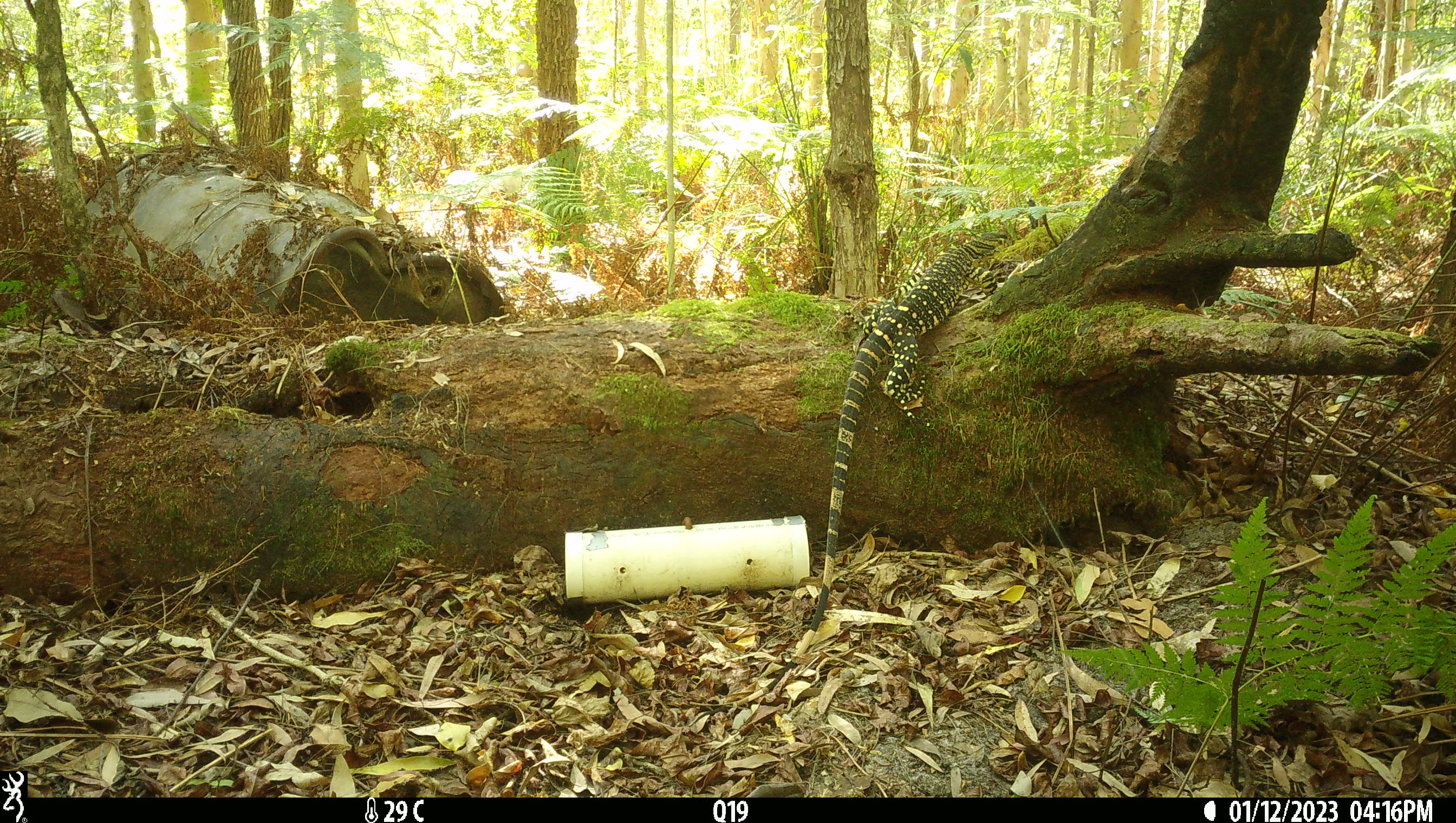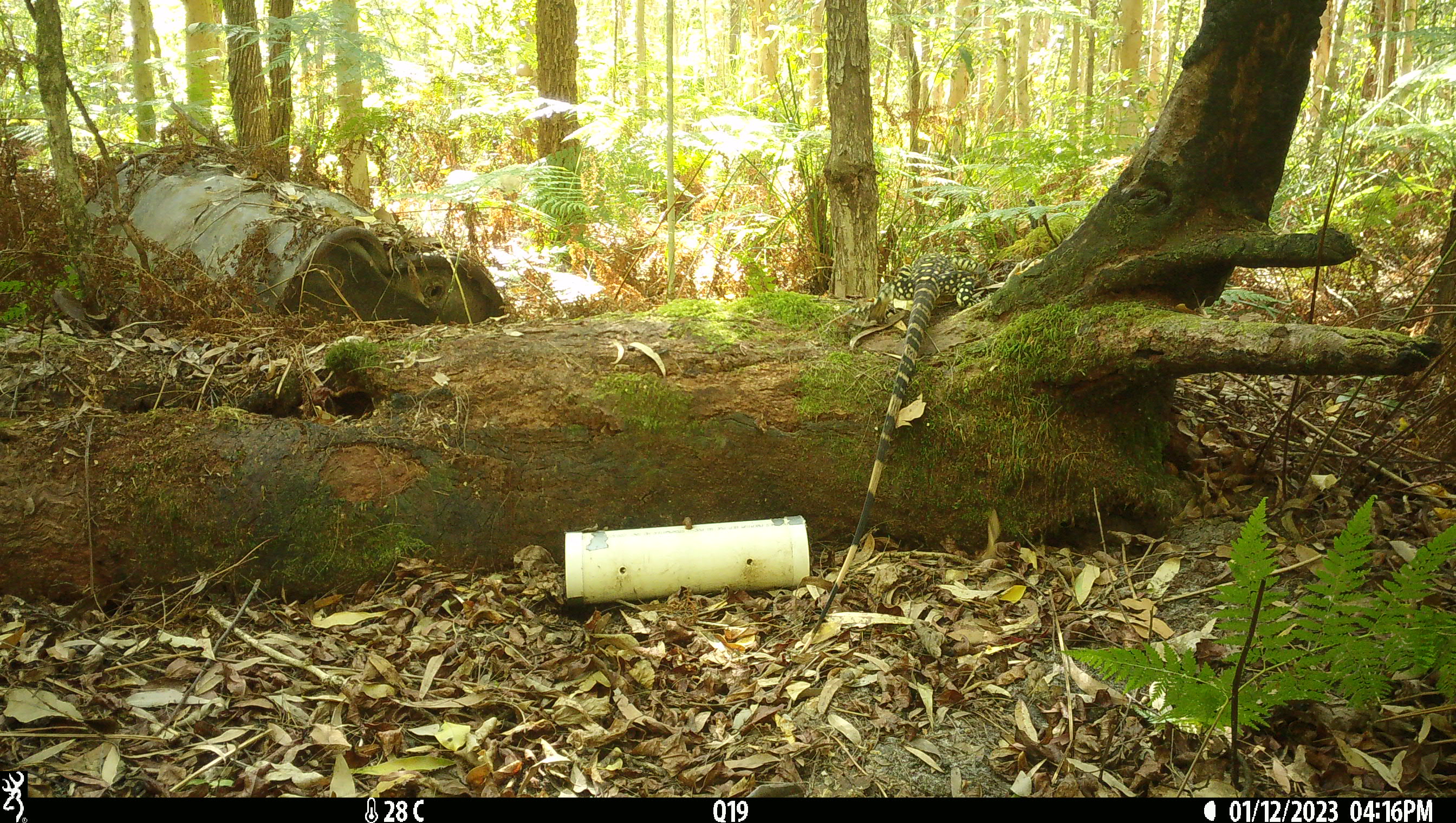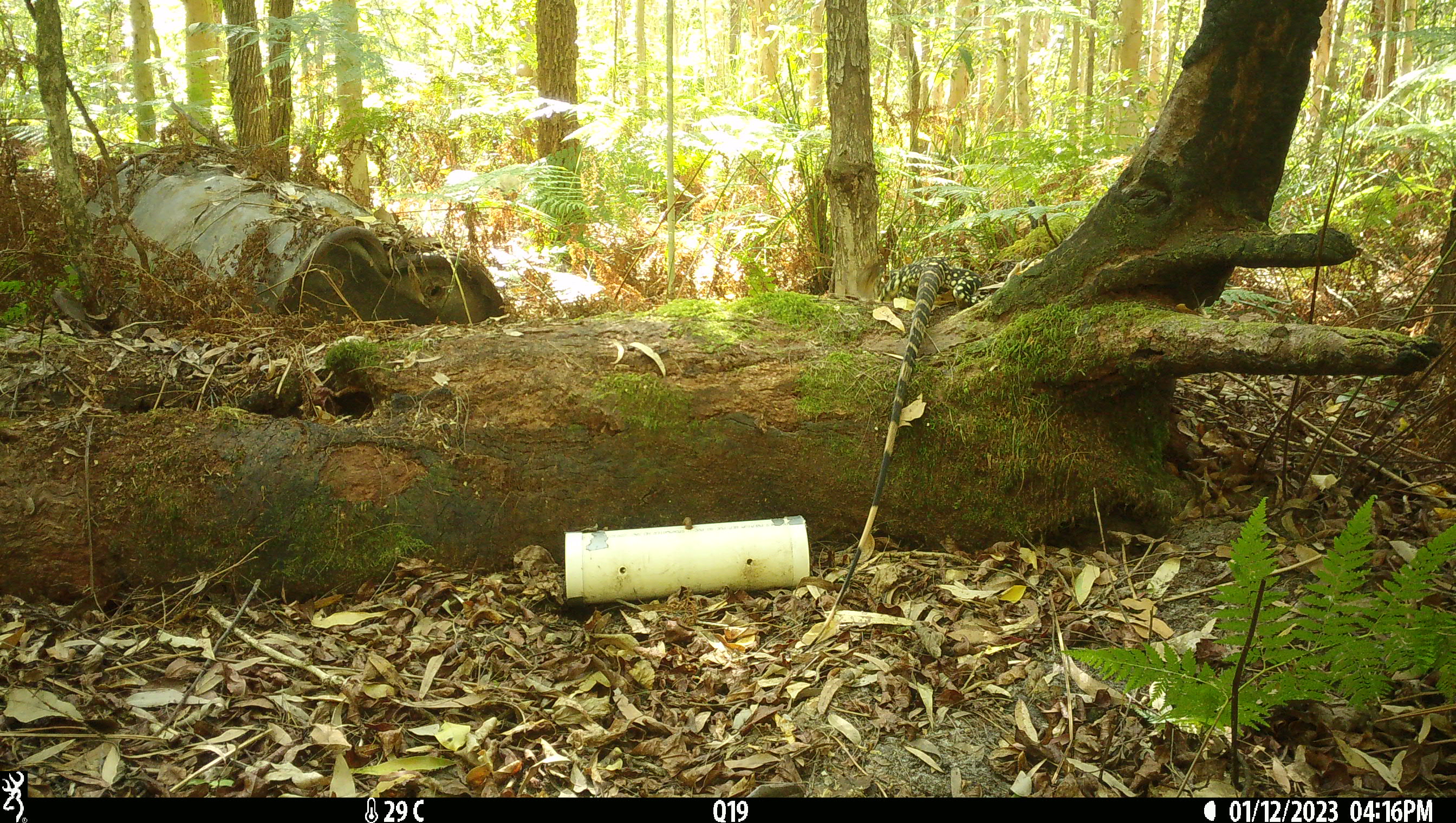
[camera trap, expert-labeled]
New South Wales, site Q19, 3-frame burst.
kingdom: Animalia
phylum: Chordata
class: Reptilia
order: Squamata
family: Varanidae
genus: Varanus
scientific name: Varanus varius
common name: lace monitor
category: goanna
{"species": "goanna (lace monitor) (Varanus varius)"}